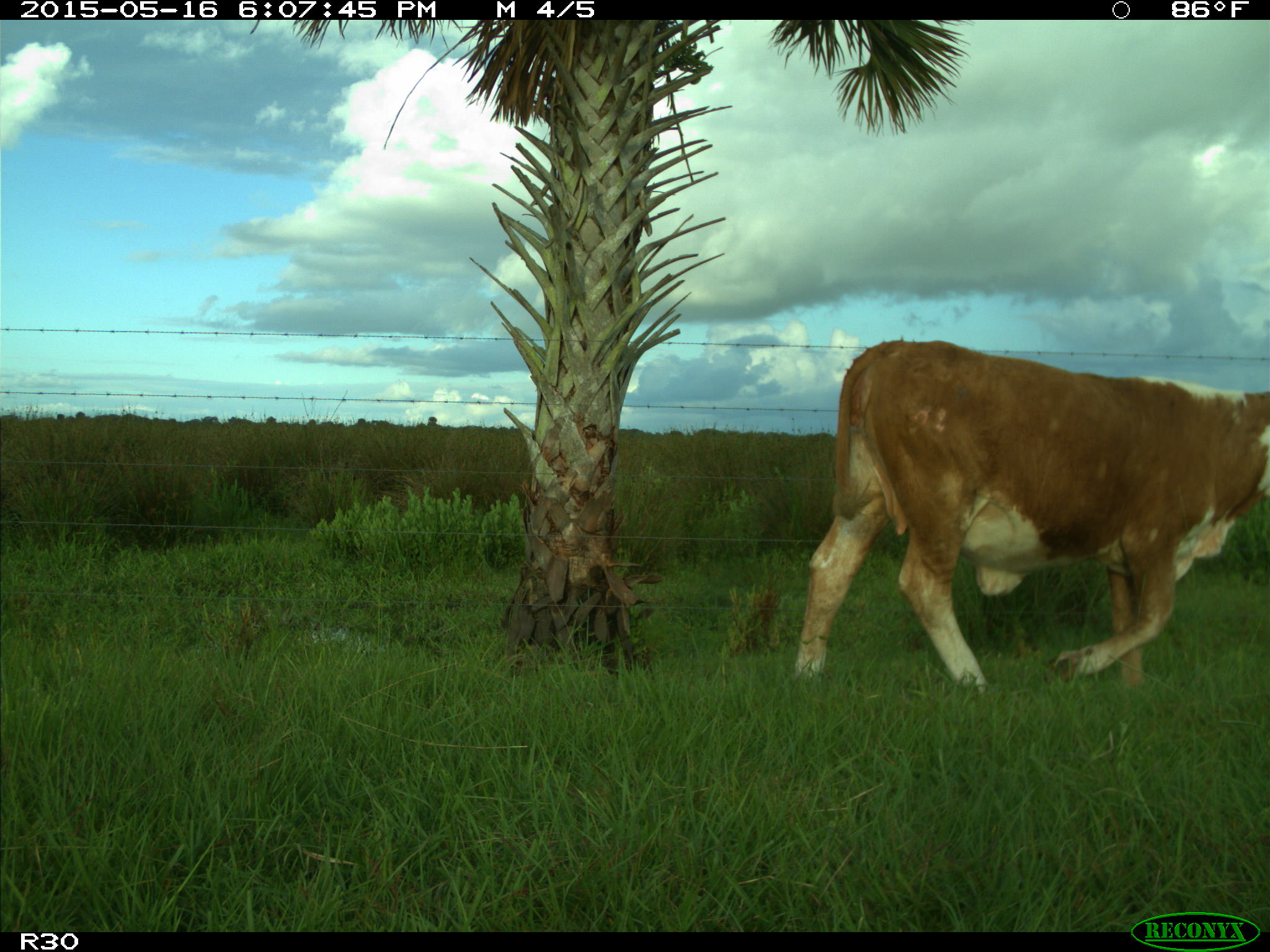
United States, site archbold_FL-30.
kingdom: Animalia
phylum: Chordata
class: Mammalia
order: Artiodactyla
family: Bovidae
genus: Bos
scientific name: Bos taurus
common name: domestic cow